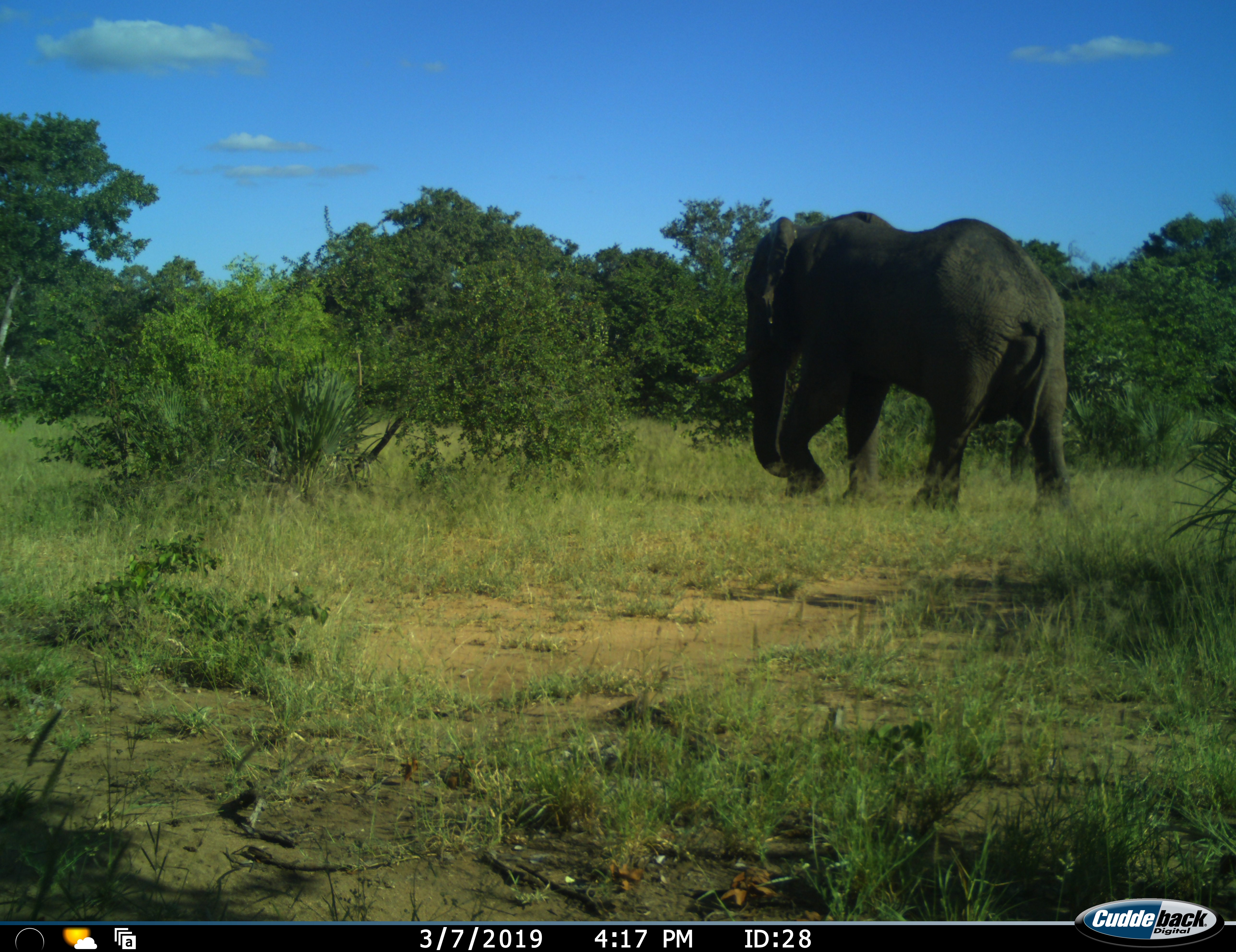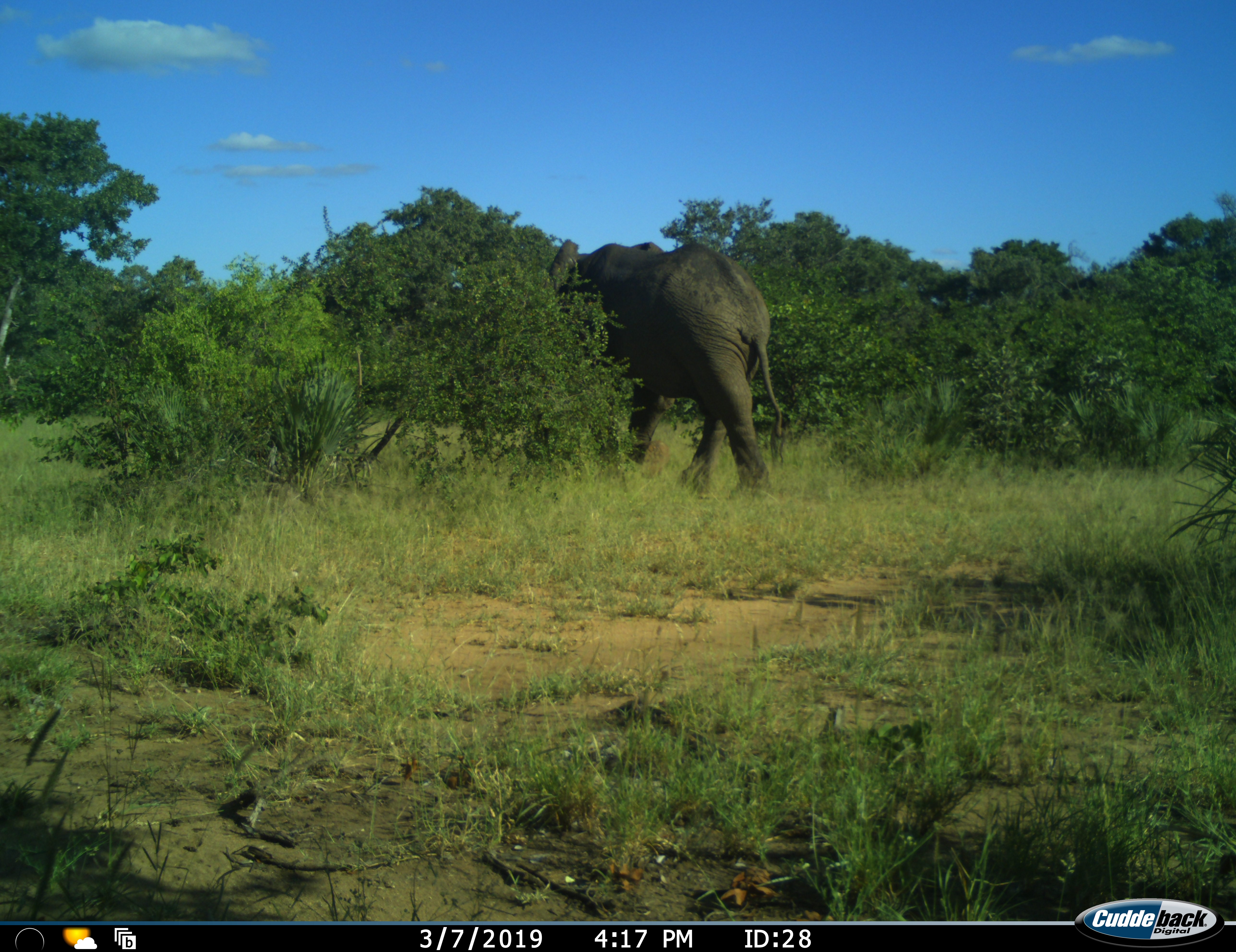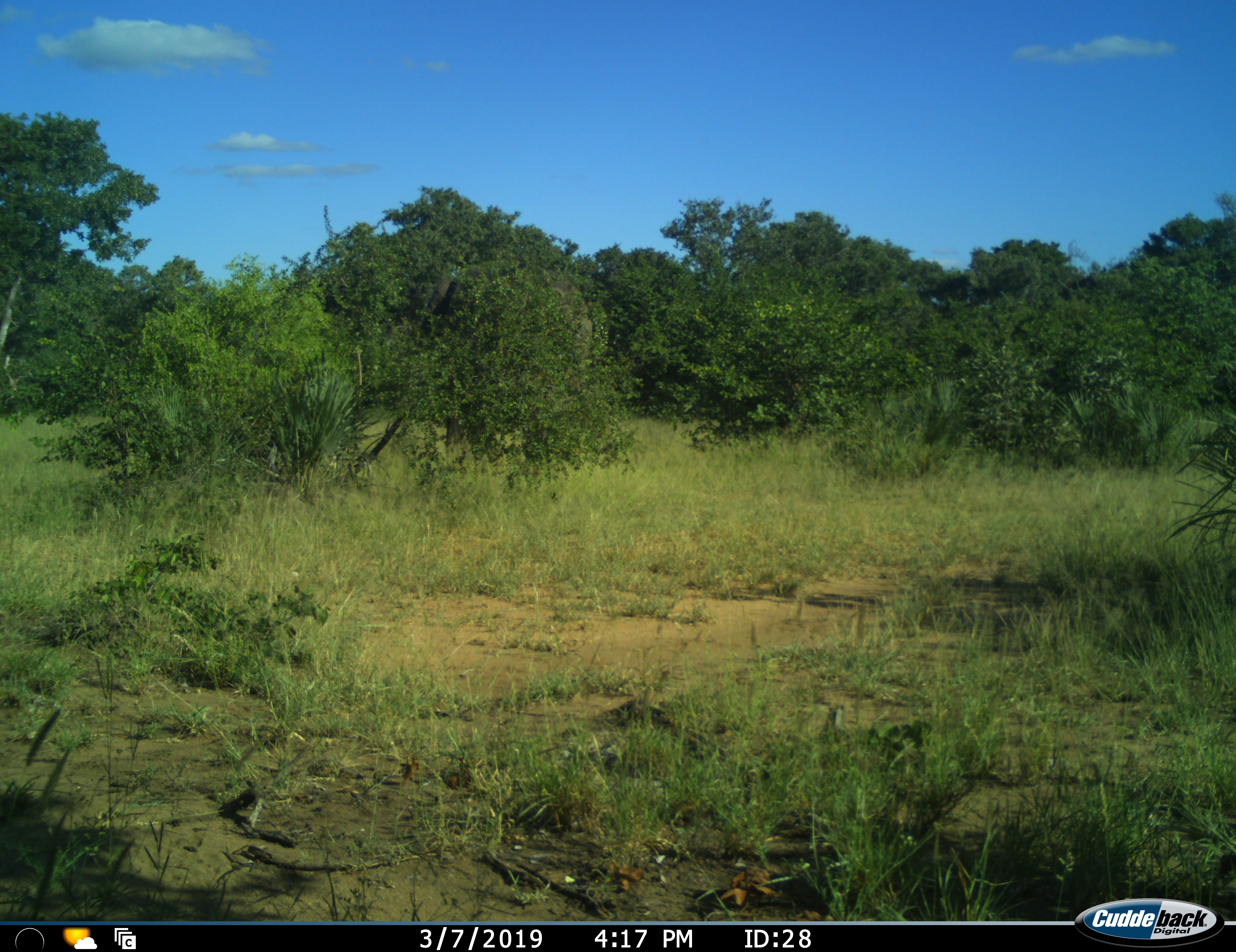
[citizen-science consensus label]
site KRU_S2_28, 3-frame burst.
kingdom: Animalia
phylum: Chordata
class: Mammalia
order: Proboscidea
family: Elephantidae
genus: Loxodonta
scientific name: Loxodonta africana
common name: african bush elephant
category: elephant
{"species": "elephant (african bush elephant) (Loxodonta africana)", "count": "1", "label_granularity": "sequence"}